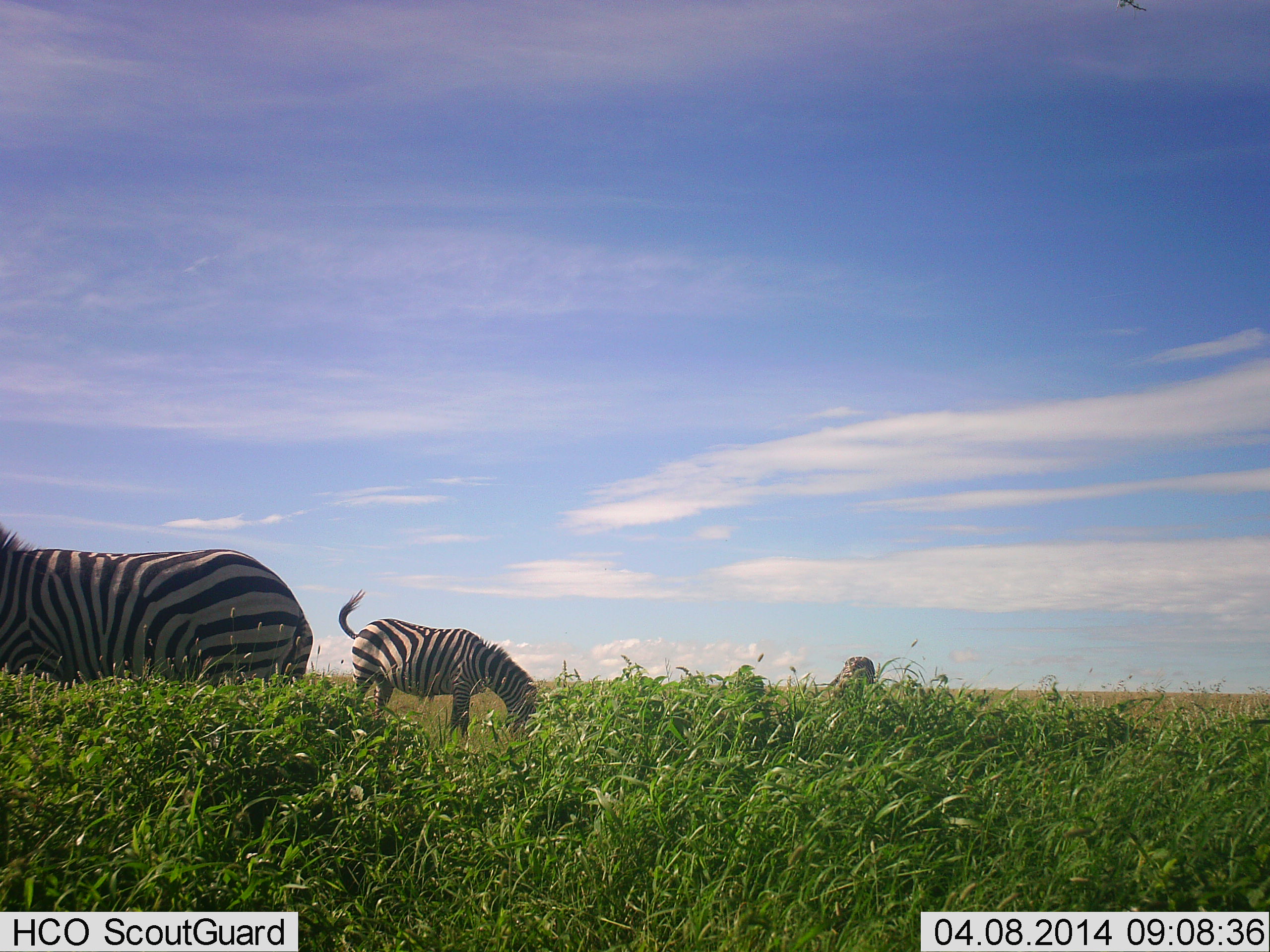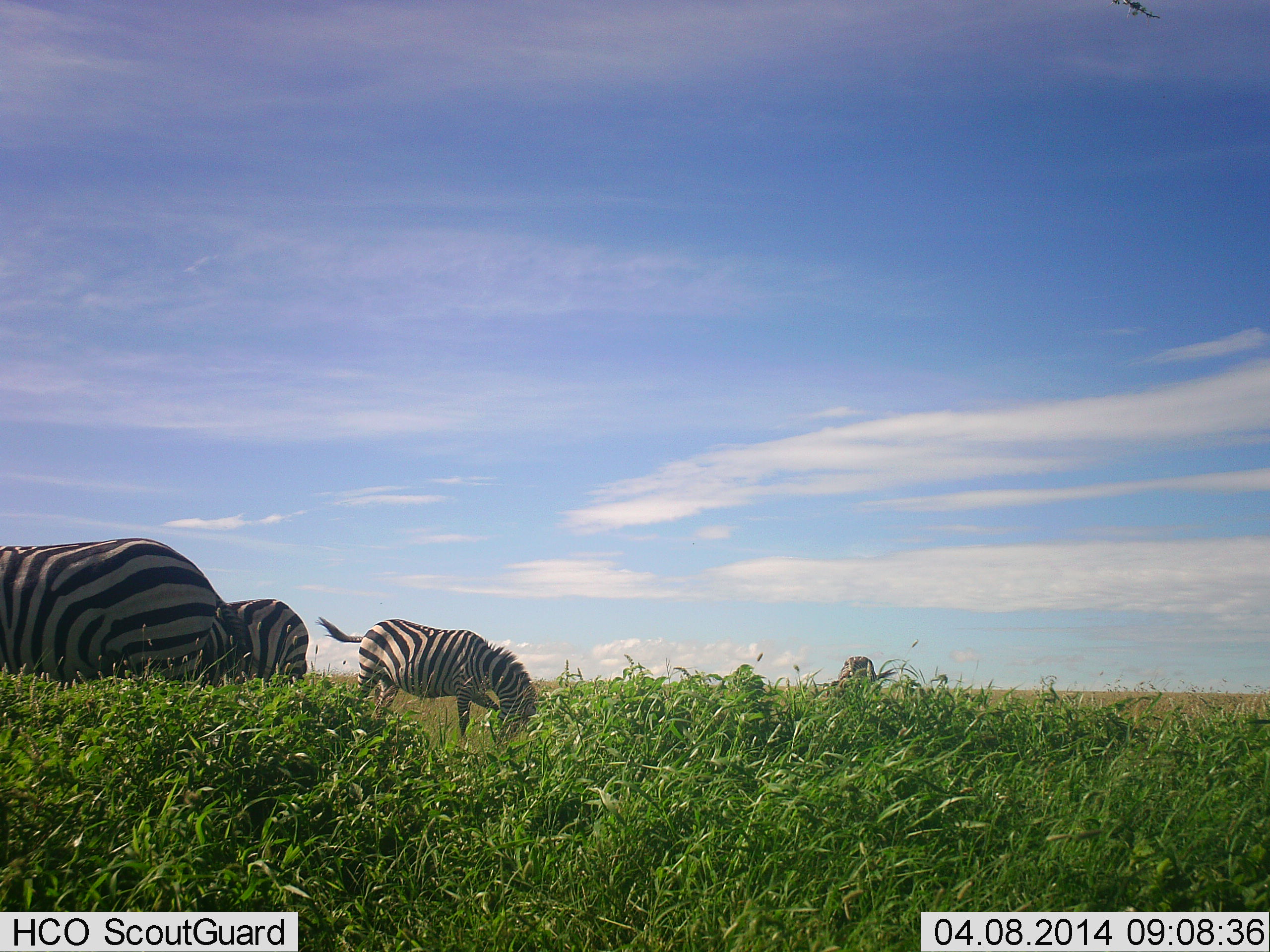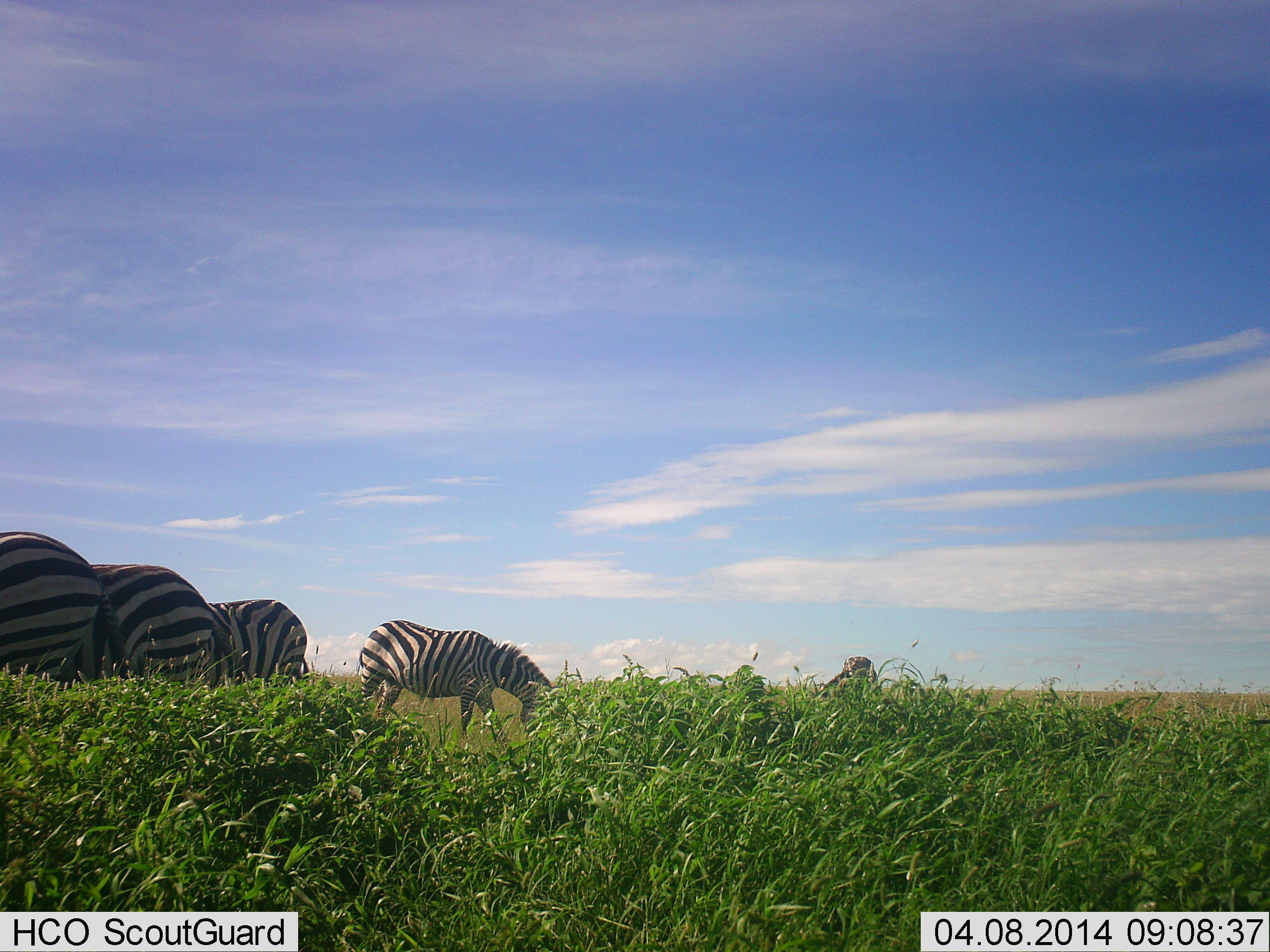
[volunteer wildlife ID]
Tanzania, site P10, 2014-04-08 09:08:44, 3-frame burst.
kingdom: Animalia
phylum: Chordata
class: Mammalia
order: Perissodactyla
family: Equidae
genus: Equus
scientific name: Equus quagga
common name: plains zebra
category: zebra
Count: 4.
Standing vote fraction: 30%.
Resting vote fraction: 0%.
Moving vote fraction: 20%.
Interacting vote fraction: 0%.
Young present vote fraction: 0%.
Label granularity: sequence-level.